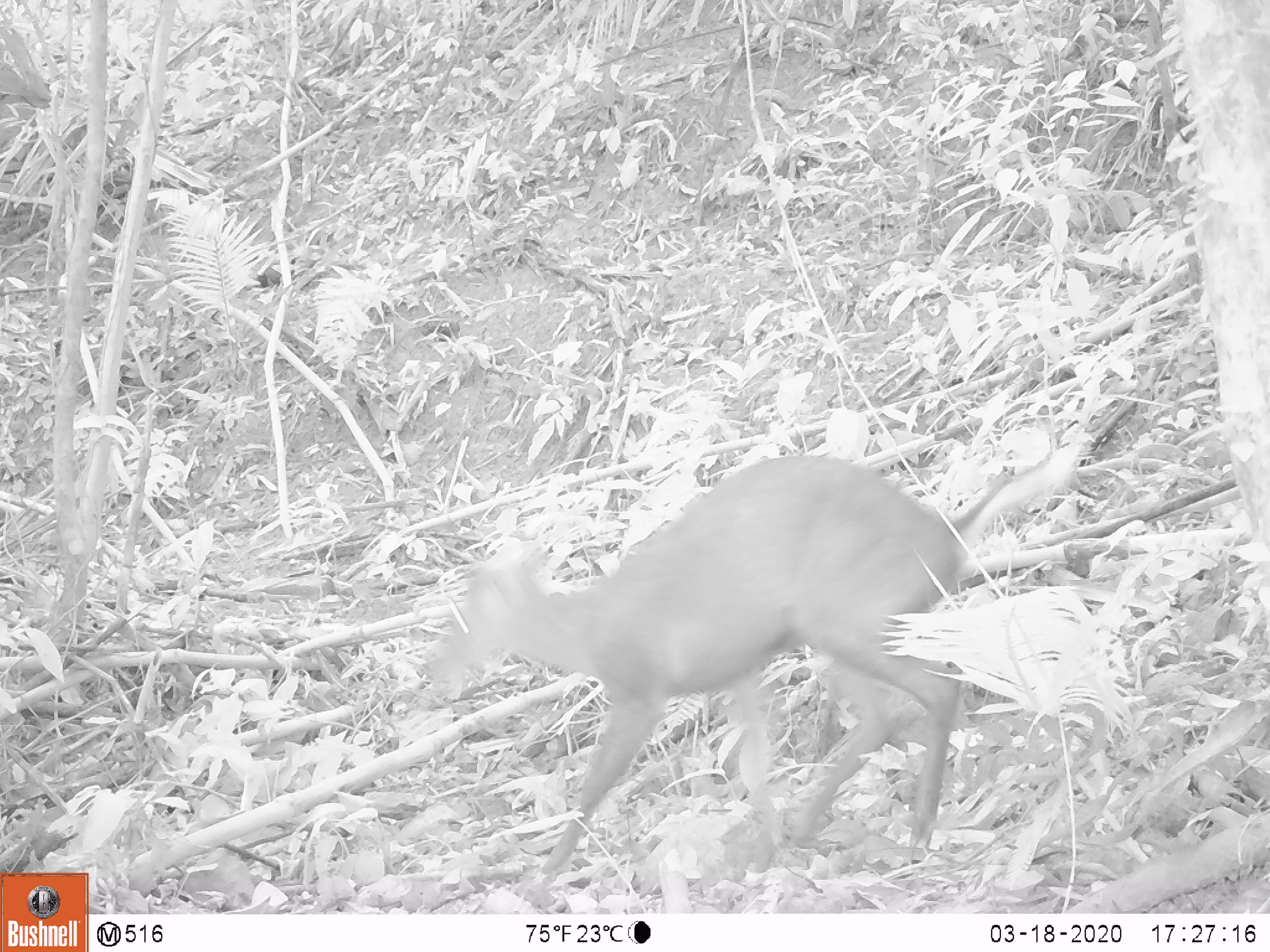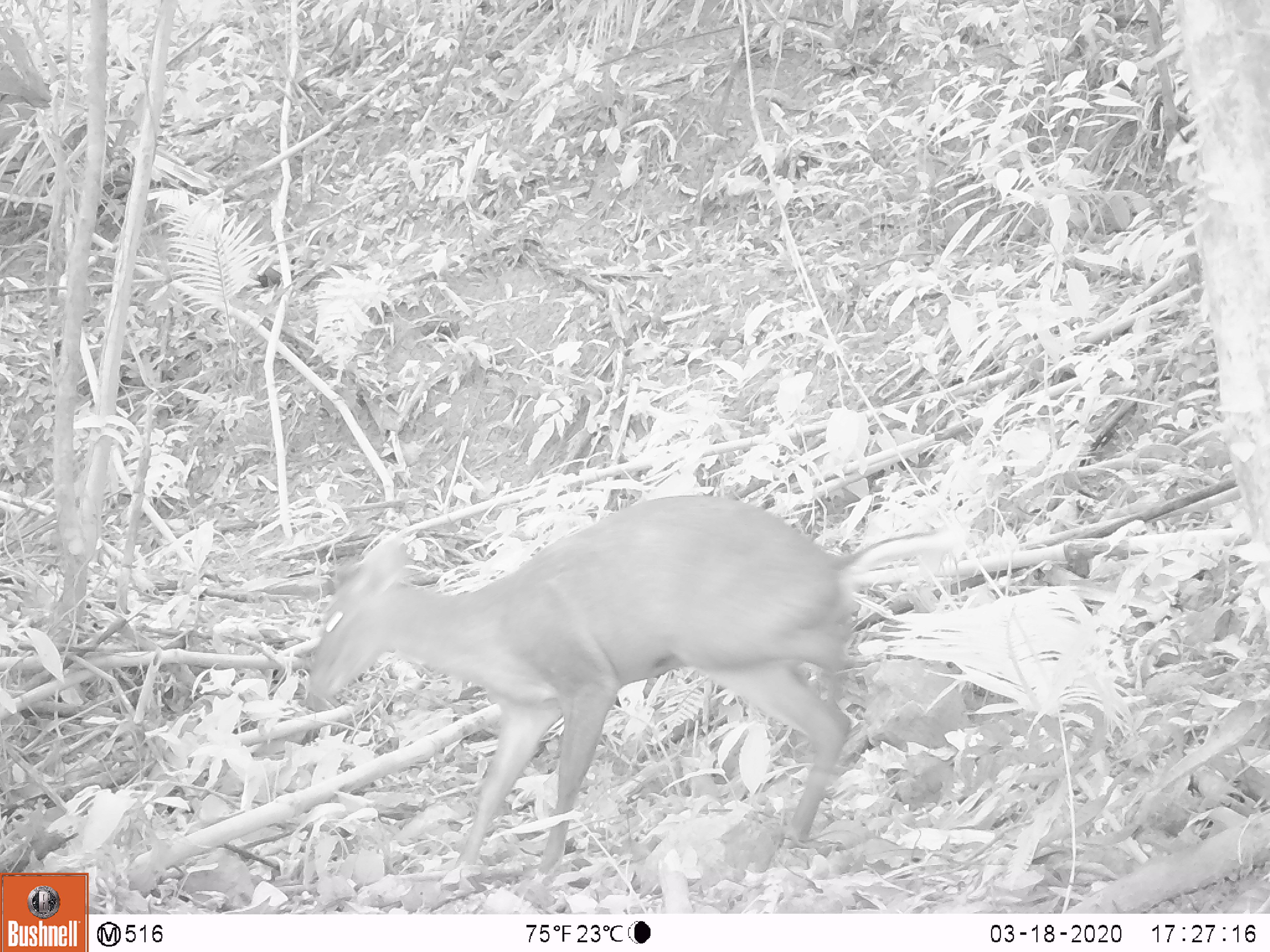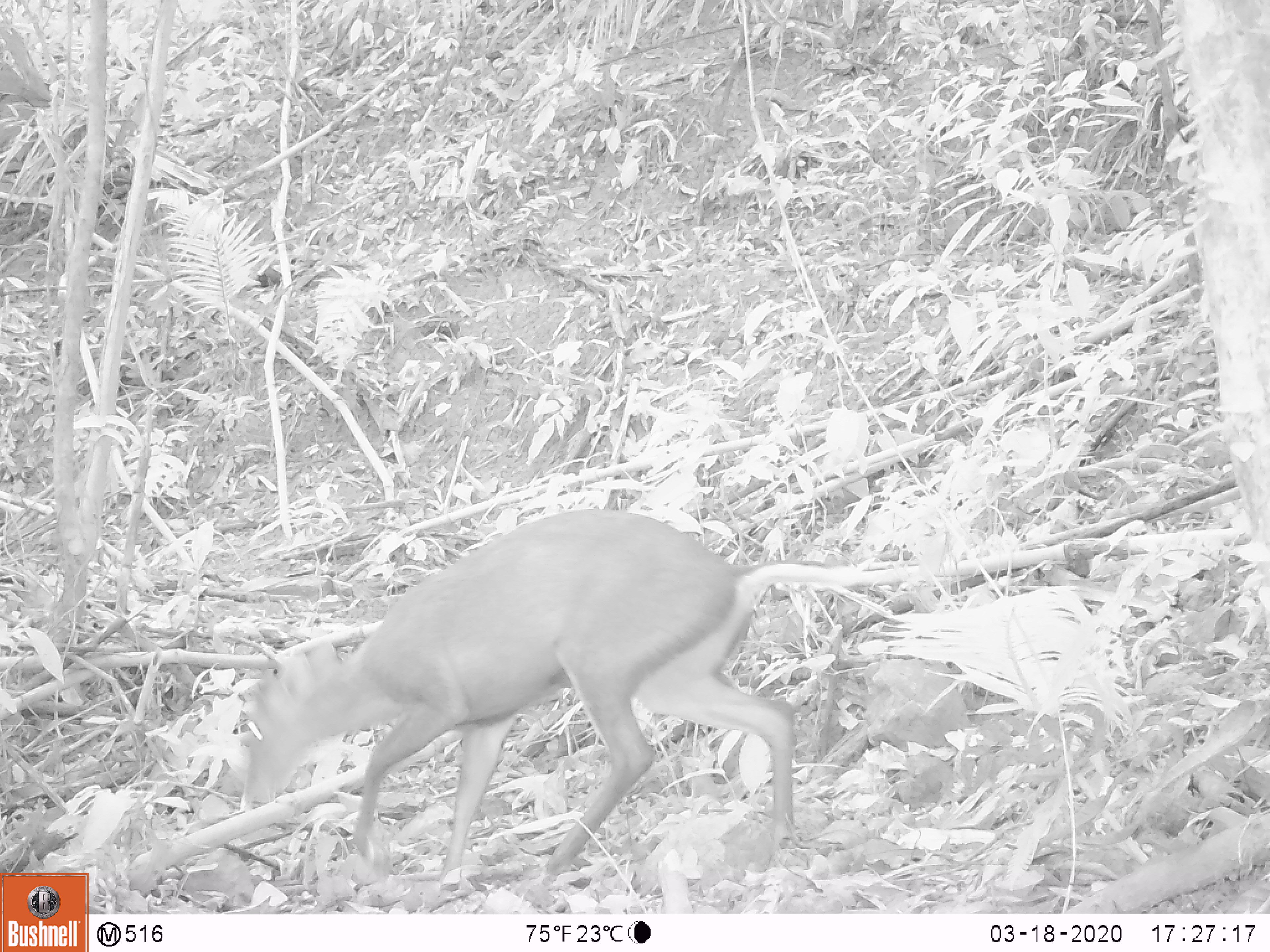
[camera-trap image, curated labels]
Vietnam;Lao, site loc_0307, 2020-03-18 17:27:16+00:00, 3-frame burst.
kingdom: Animalia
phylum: Chordata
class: Mammalia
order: Artiodactyla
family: Cervidae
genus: Muntiacus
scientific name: Muntiacus rooseveltorum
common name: roosevelt's muntjac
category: roosevelts muntjac group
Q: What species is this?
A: Roosevelts muntjac group (roosevelt's muntjac) (Muntiacus rooseveltorum).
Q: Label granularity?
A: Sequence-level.